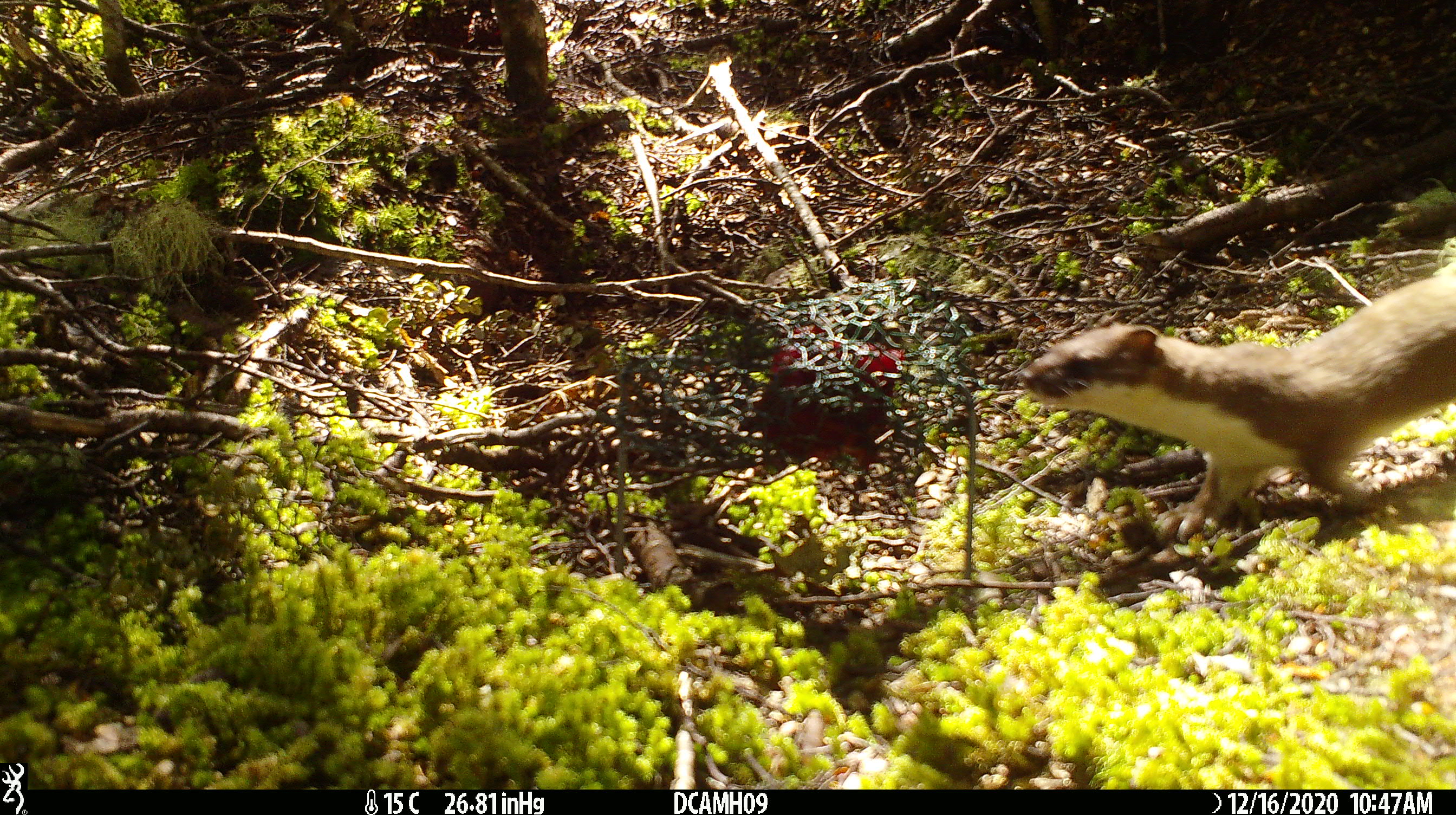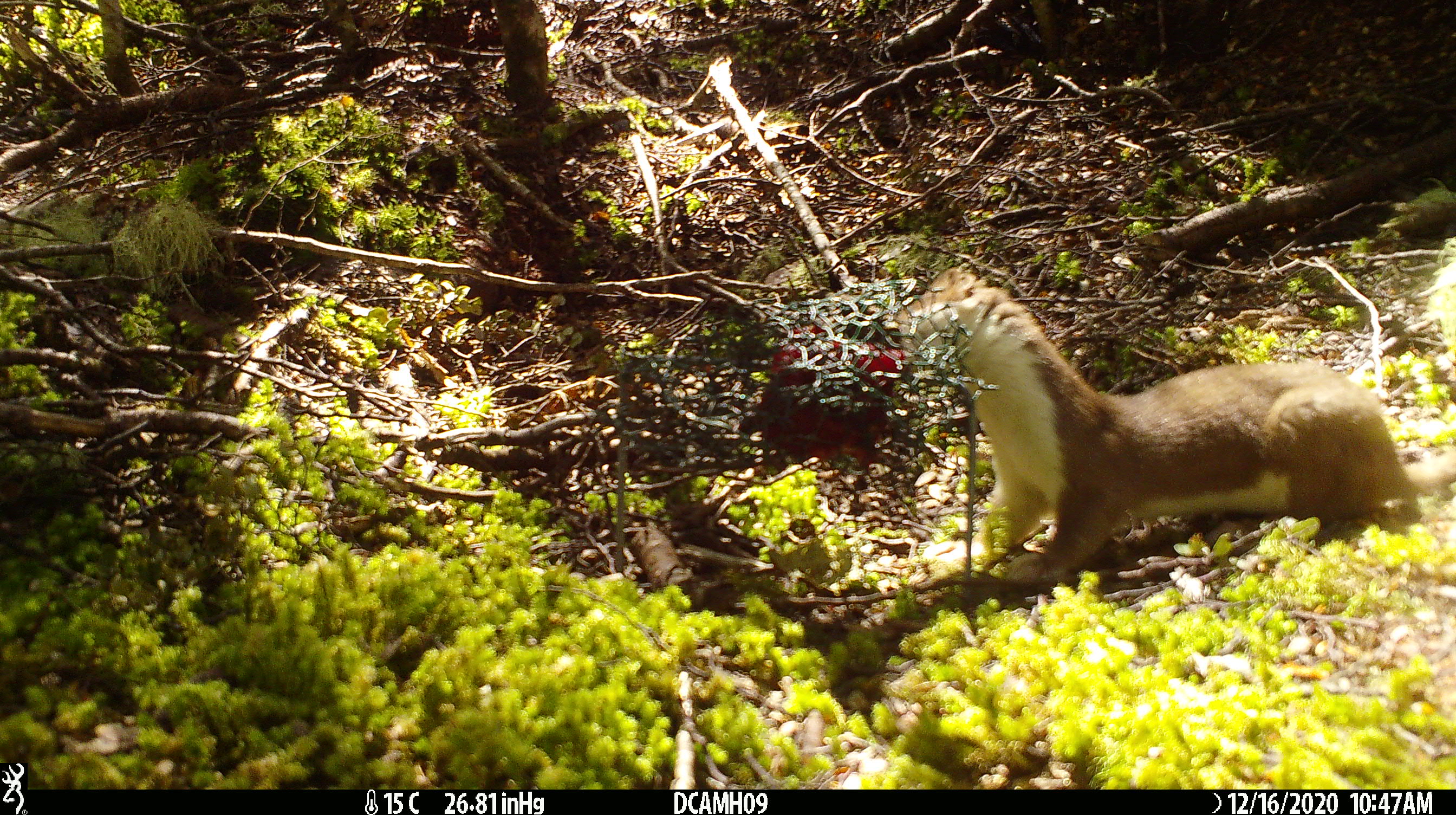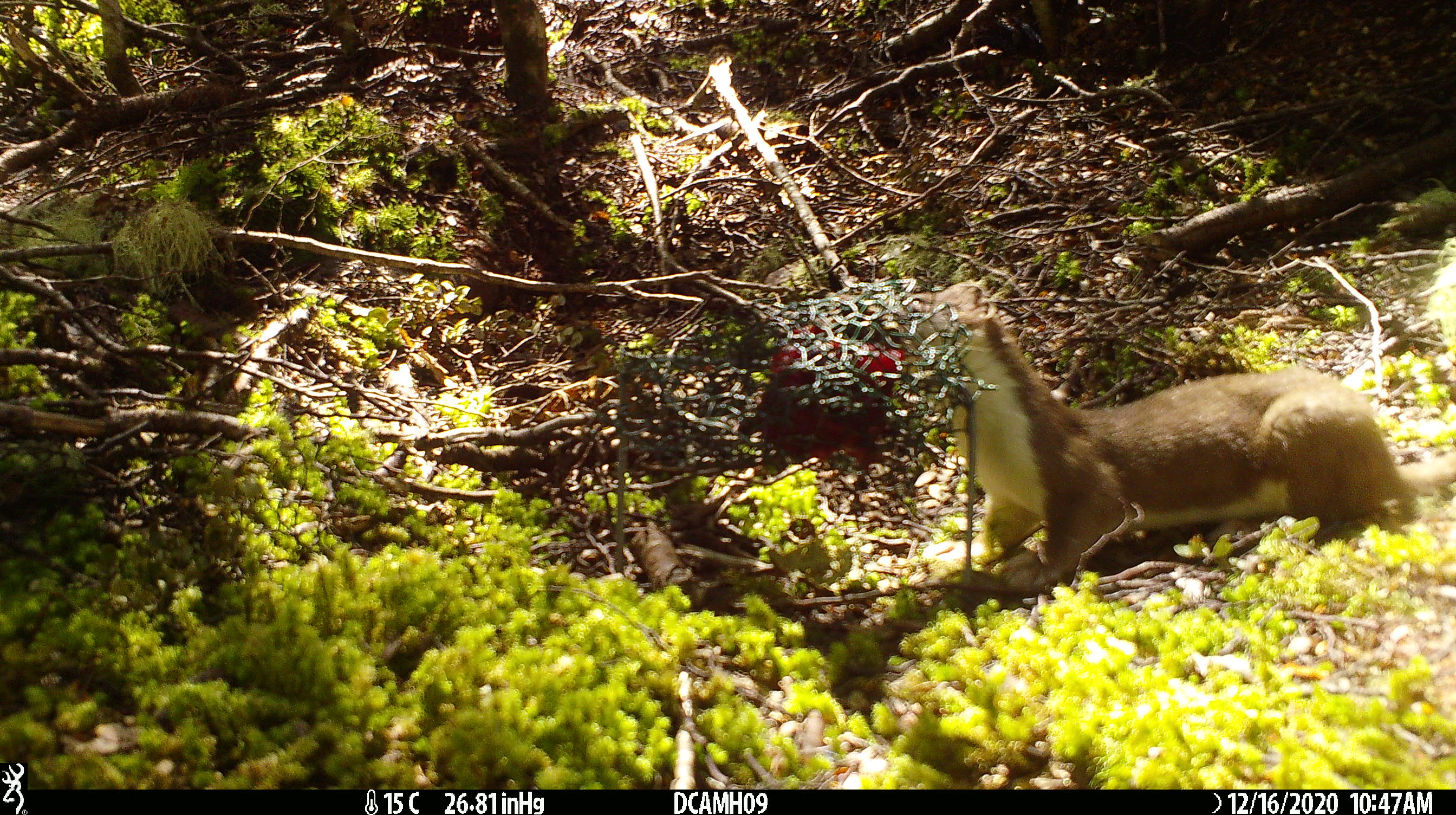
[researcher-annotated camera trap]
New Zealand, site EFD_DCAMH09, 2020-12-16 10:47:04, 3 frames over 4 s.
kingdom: Animalia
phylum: Chordata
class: Mammalia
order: Carnivora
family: Mustelidae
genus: Mustela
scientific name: Mustela erminea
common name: stoat